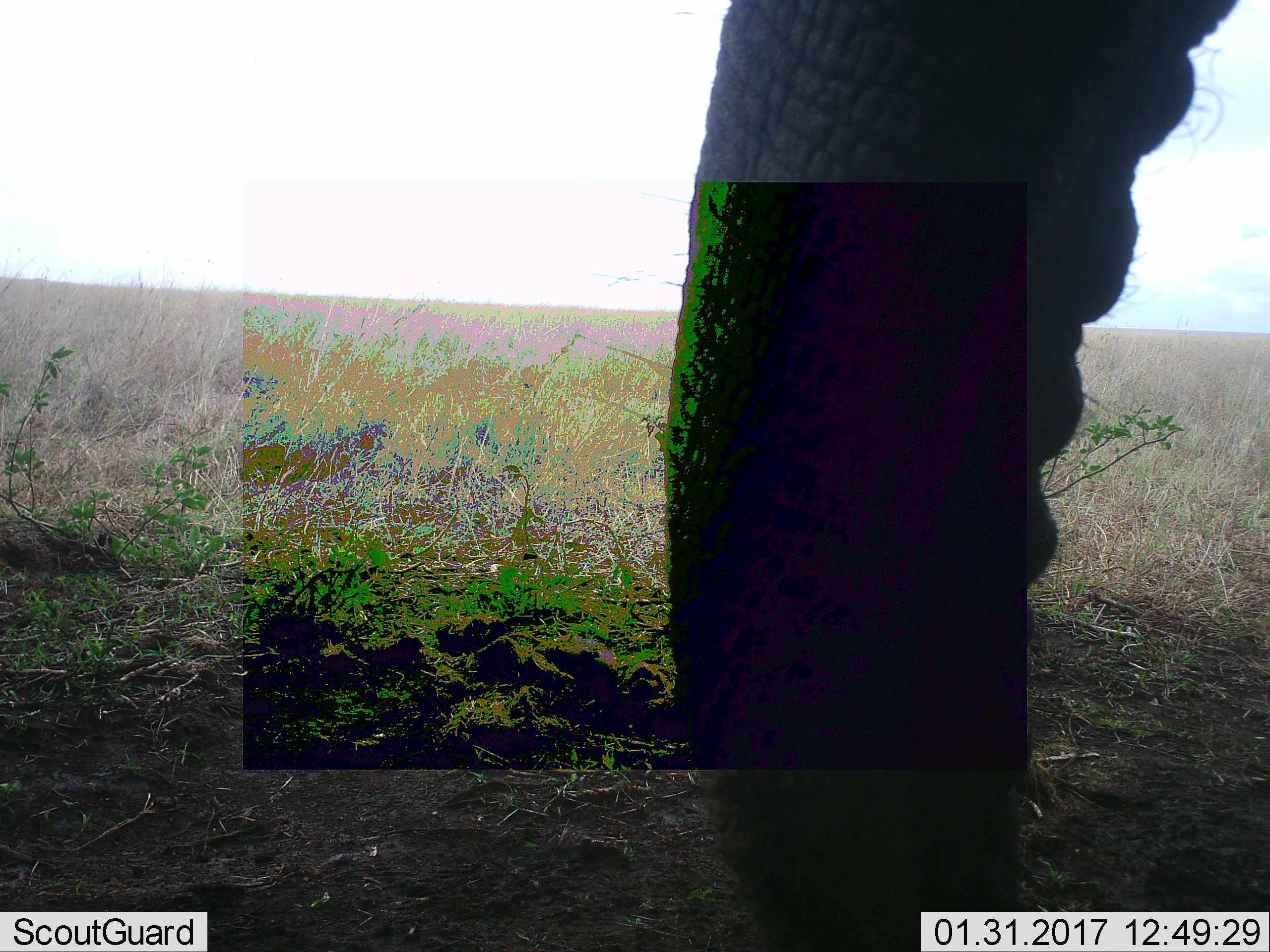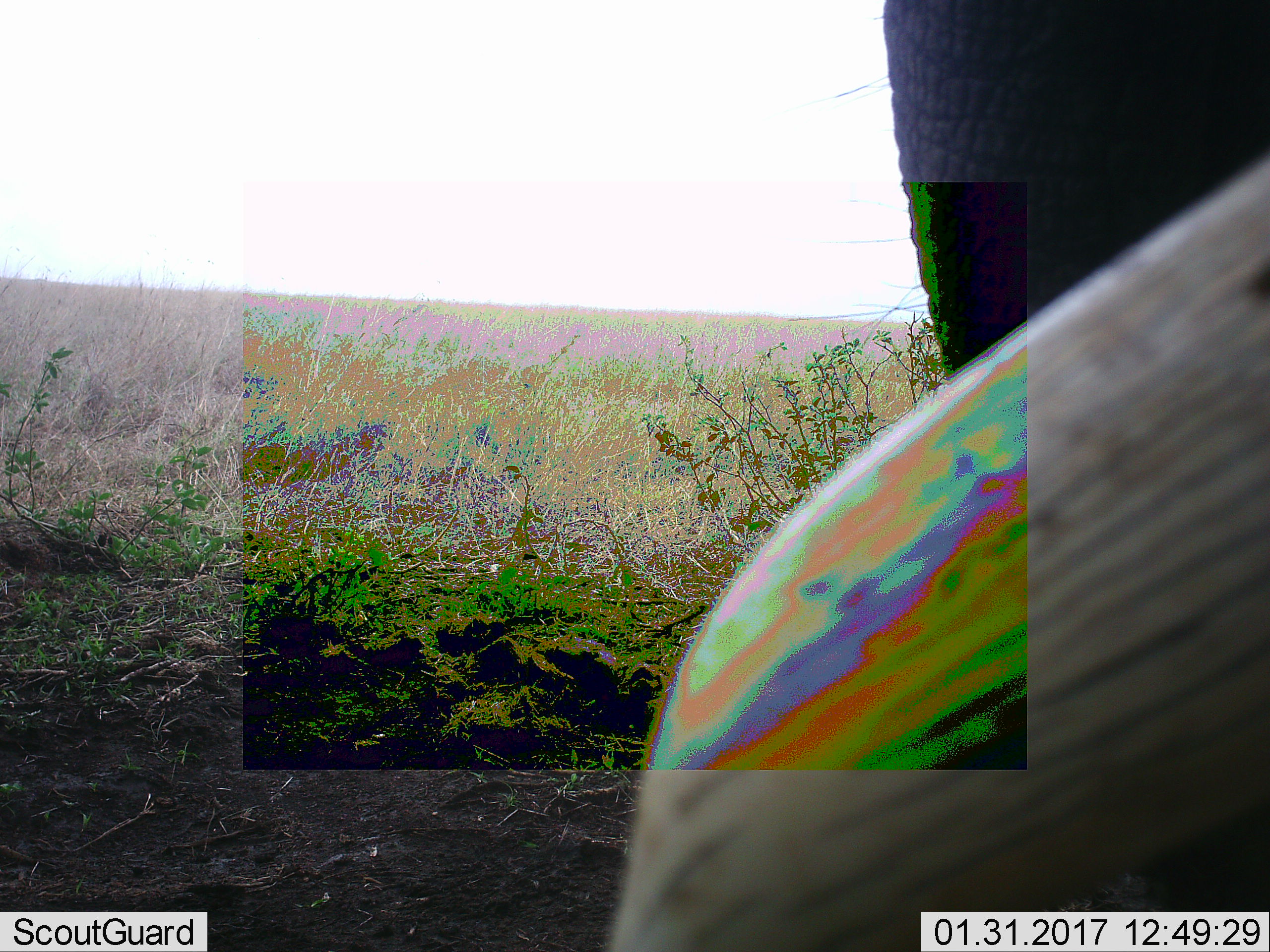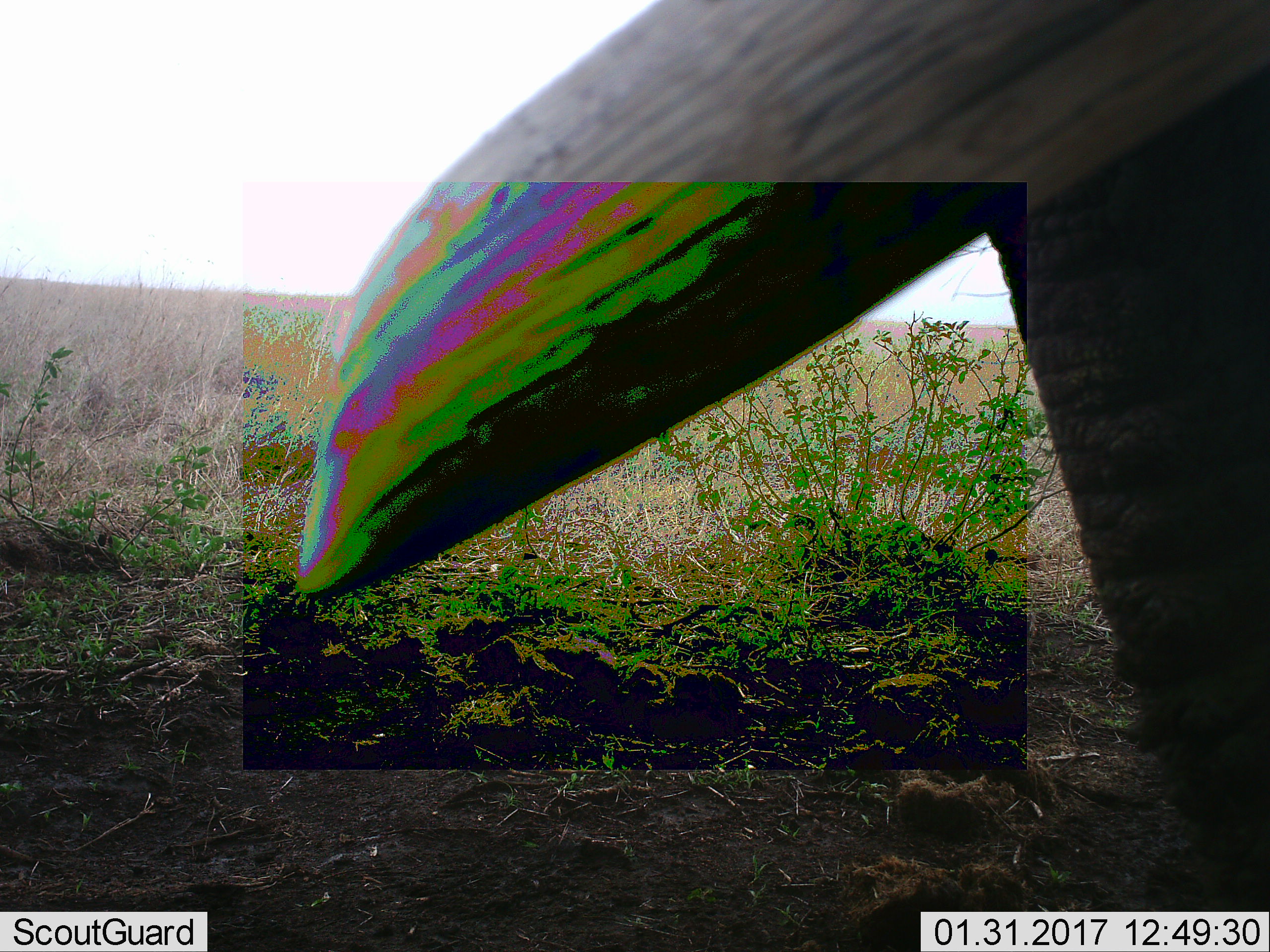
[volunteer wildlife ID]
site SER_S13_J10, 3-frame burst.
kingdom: Animalia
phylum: Chordata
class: Mammalia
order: Proboscidea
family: Elephantidae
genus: Loxodonta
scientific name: Loxodonta africana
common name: african bush elephant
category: elephant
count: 1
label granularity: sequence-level